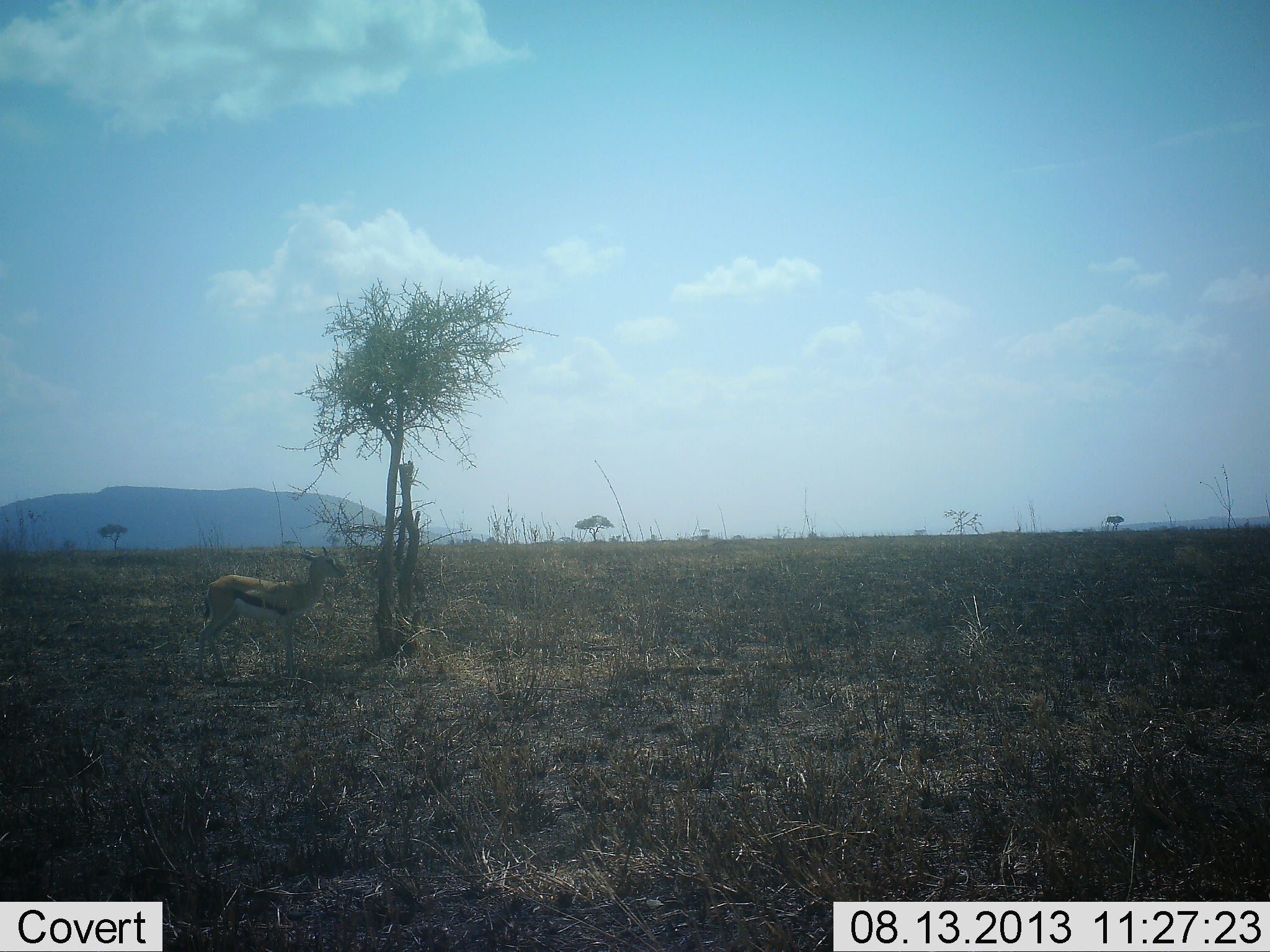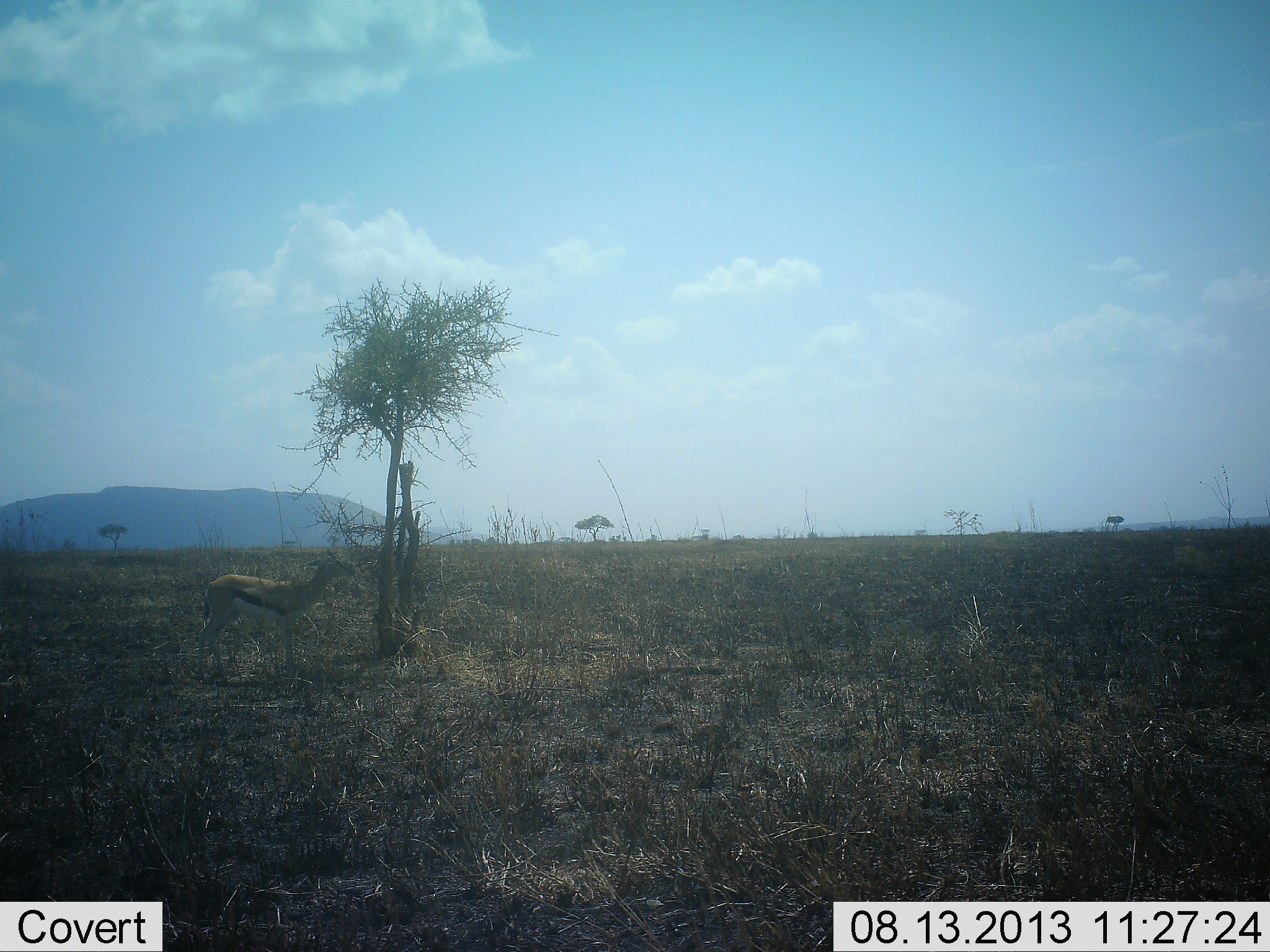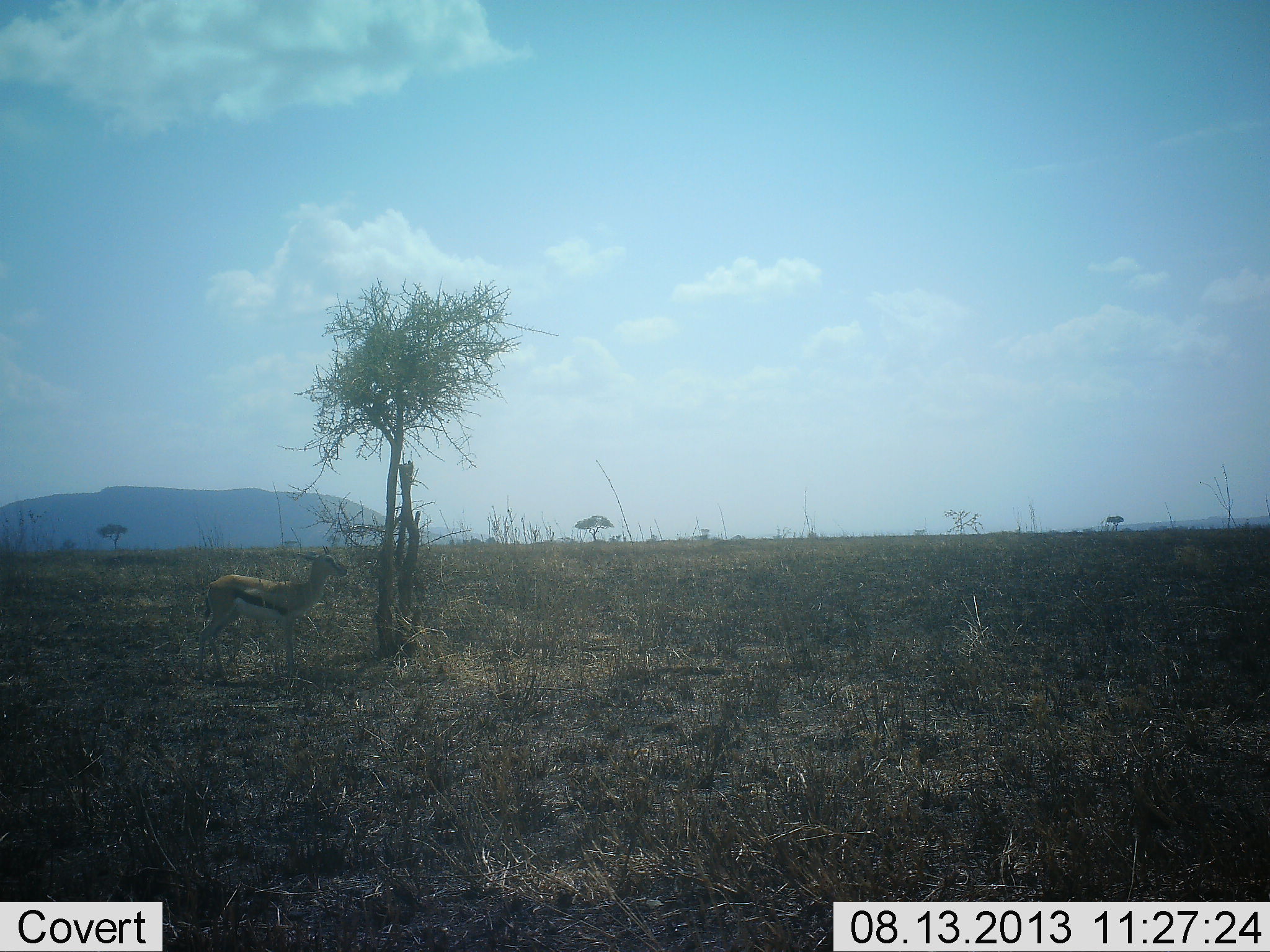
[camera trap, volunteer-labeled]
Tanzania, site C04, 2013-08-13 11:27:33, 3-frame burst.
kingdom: Animalia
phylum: Chordata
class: Mammalia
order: Artiodactyla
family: Bovidae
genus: Eudorcas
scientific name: Eudorcas thomsonii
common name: thomson's gazelle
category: gazellethomsons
Gazellethomsons (thomson's gazelle) (Eudorcas thomsonii), count 1. Behavior (volunteer vote fractions): standing 60%, resting 0%, moving 0%, interacting 0%. Young present (vote fraction): 0%. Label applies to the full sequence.